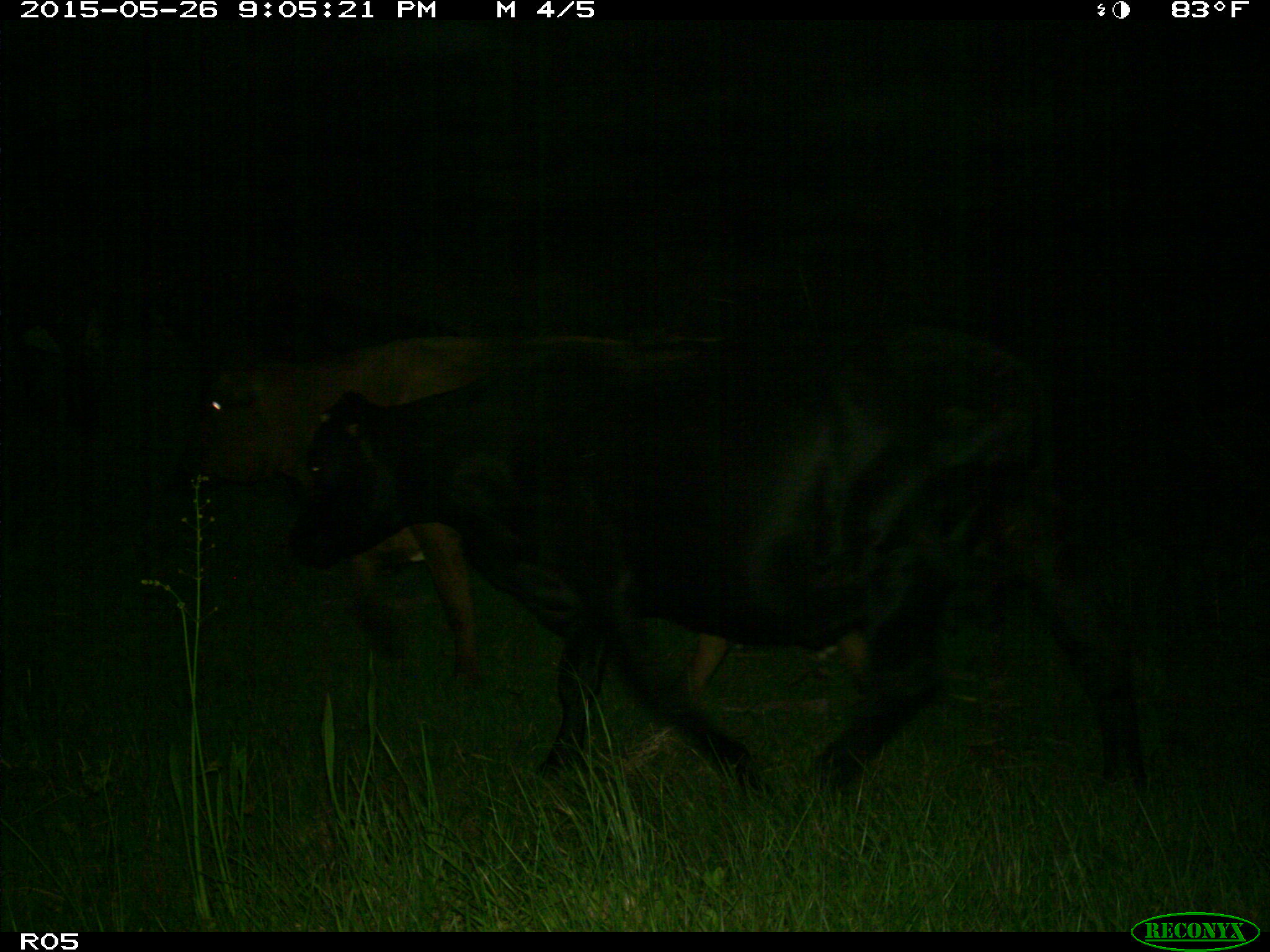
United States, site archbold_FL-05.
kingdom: Animalia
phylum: Chordata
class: Mammalia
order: Artiodactyla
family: Bovidae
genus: Bos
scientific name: Bos taurus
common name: domestic cow